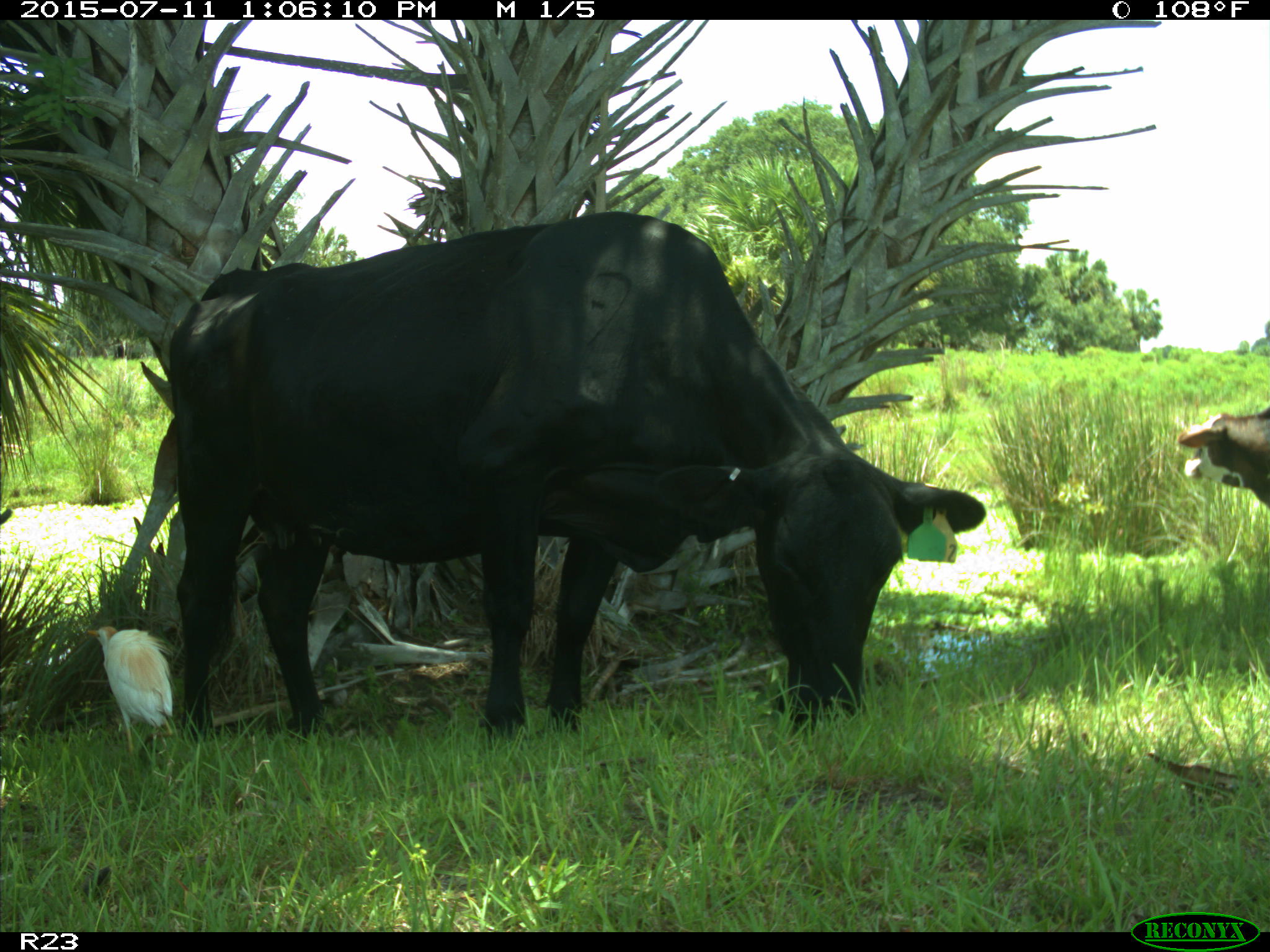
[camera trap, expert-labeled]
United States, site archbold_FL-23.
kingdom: Animalia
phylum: Chordata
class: Mammalia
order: Artiodactyla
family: Bovidae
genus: Bos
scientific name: Bos taurus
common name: domestic cow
Bos taurus (domestic cow).